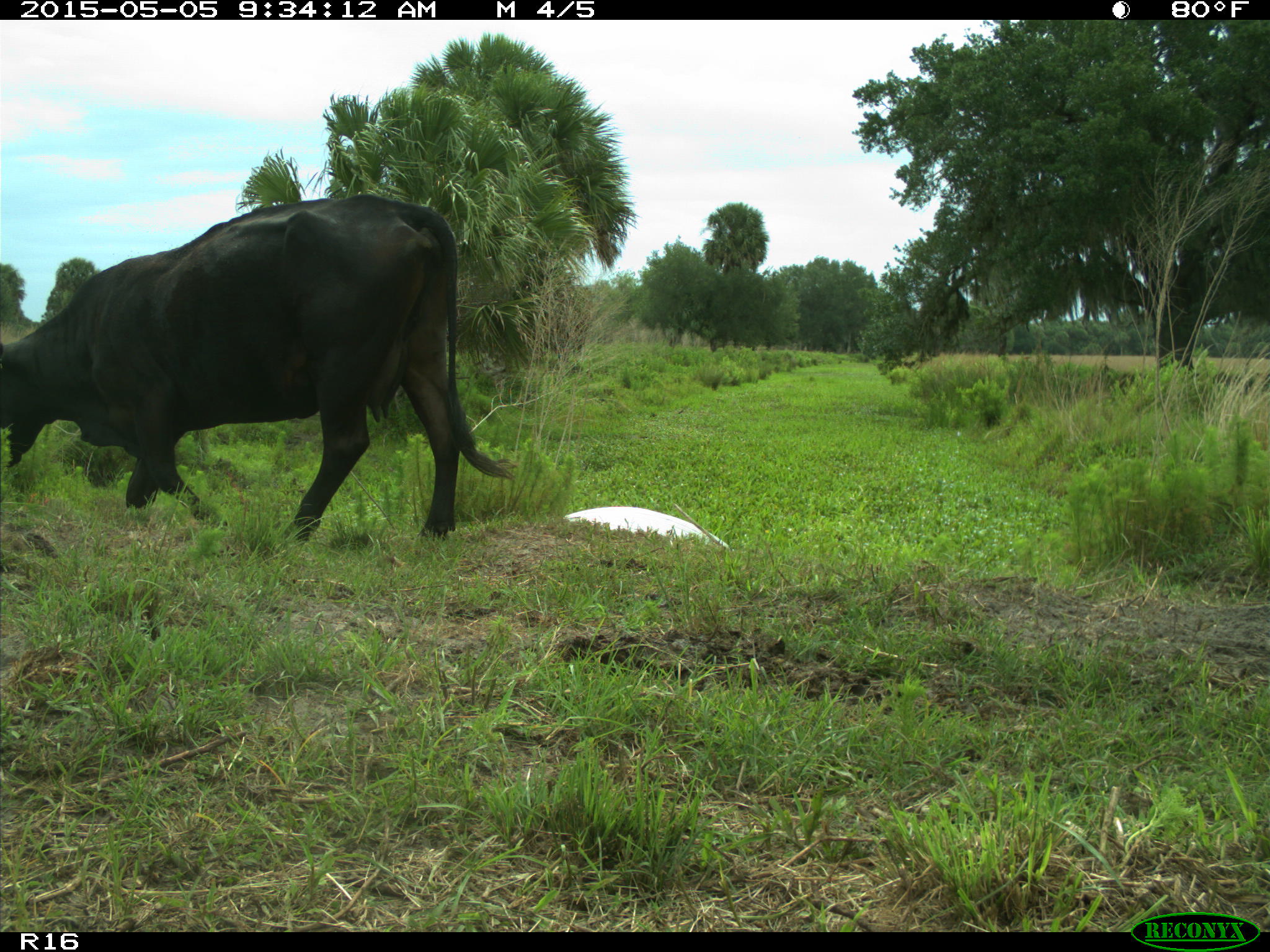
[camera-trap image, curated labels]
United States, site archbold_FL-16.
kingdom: Animalia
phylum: Chordata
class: Mammalia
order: Artiodactyla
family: Bovidae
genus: Bos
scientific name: Bos taurus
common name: domestic cow